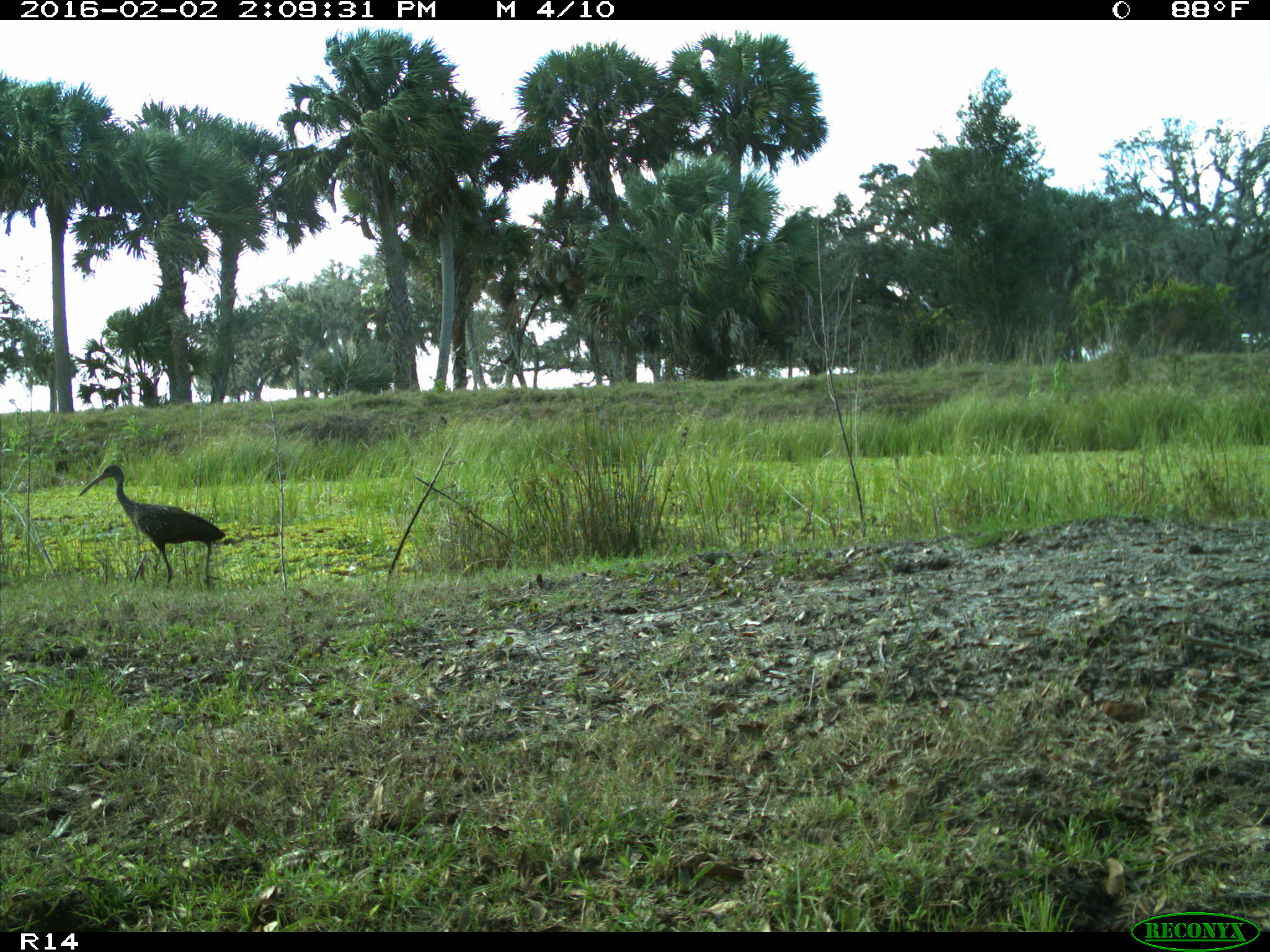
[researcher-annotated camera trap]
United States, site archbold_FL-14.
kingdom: Animalia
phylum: Chordata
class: Aves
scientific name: Aves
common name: birds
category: unidentified bird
Unidentified bird (birds) (Aves).